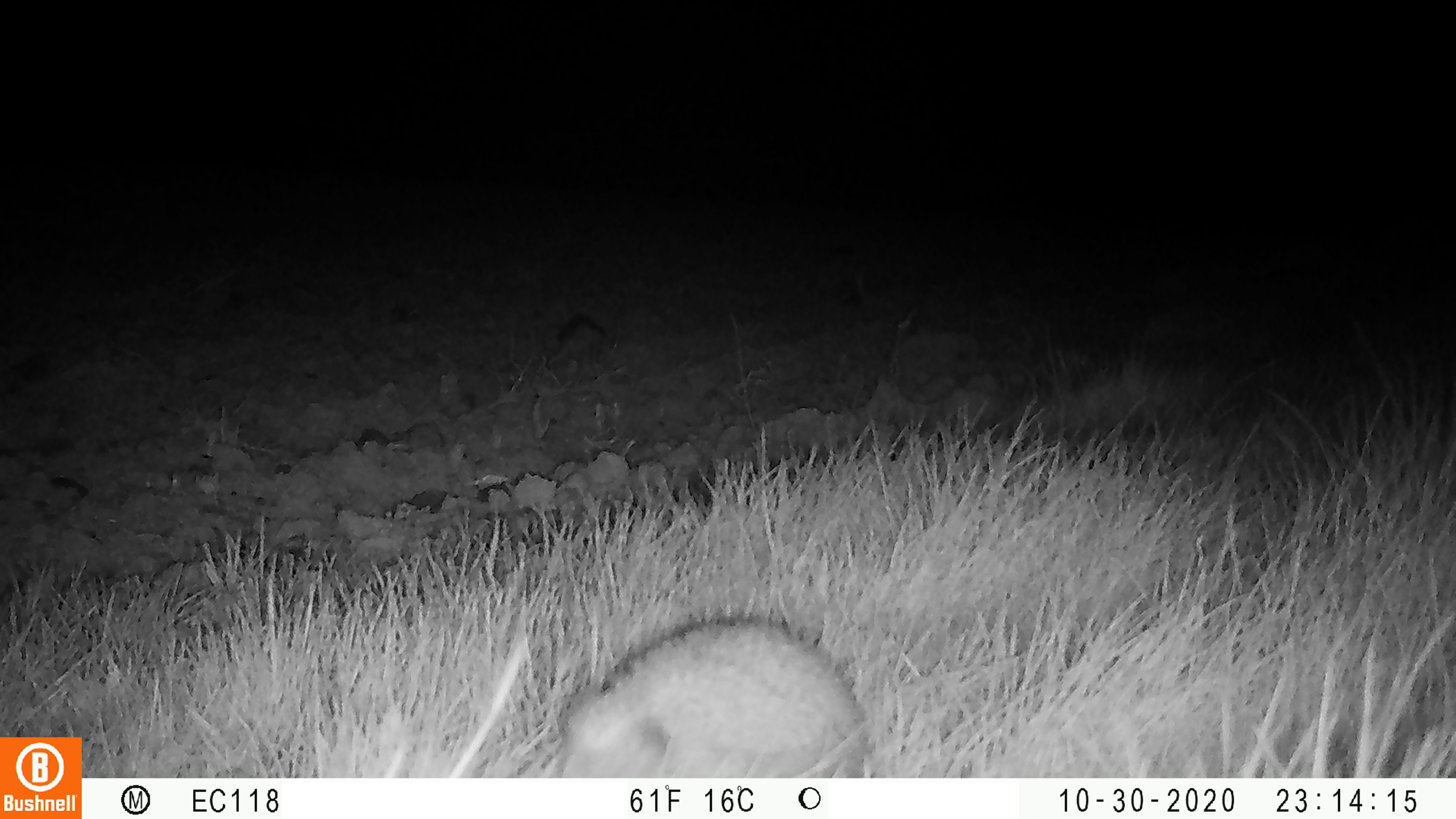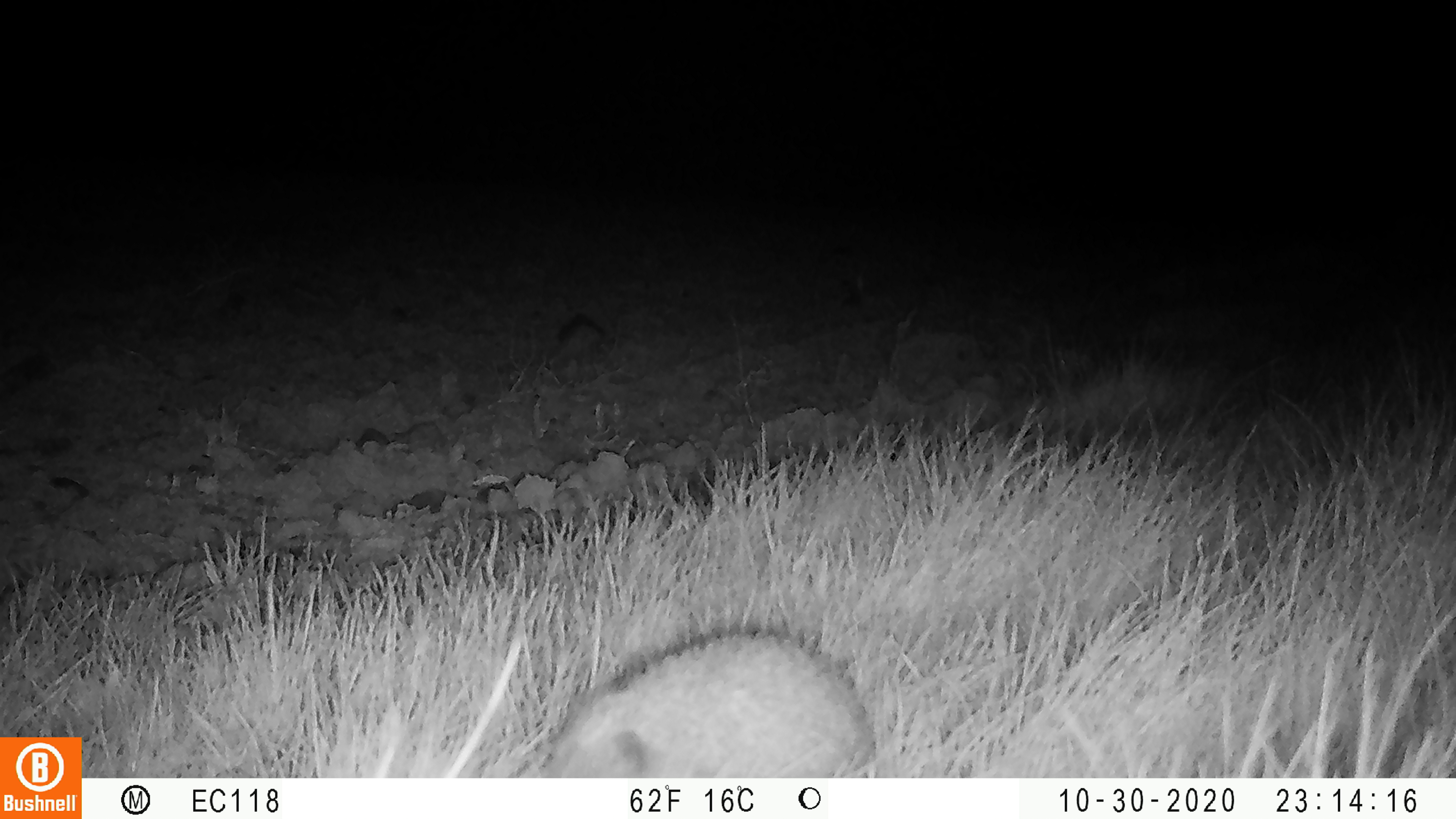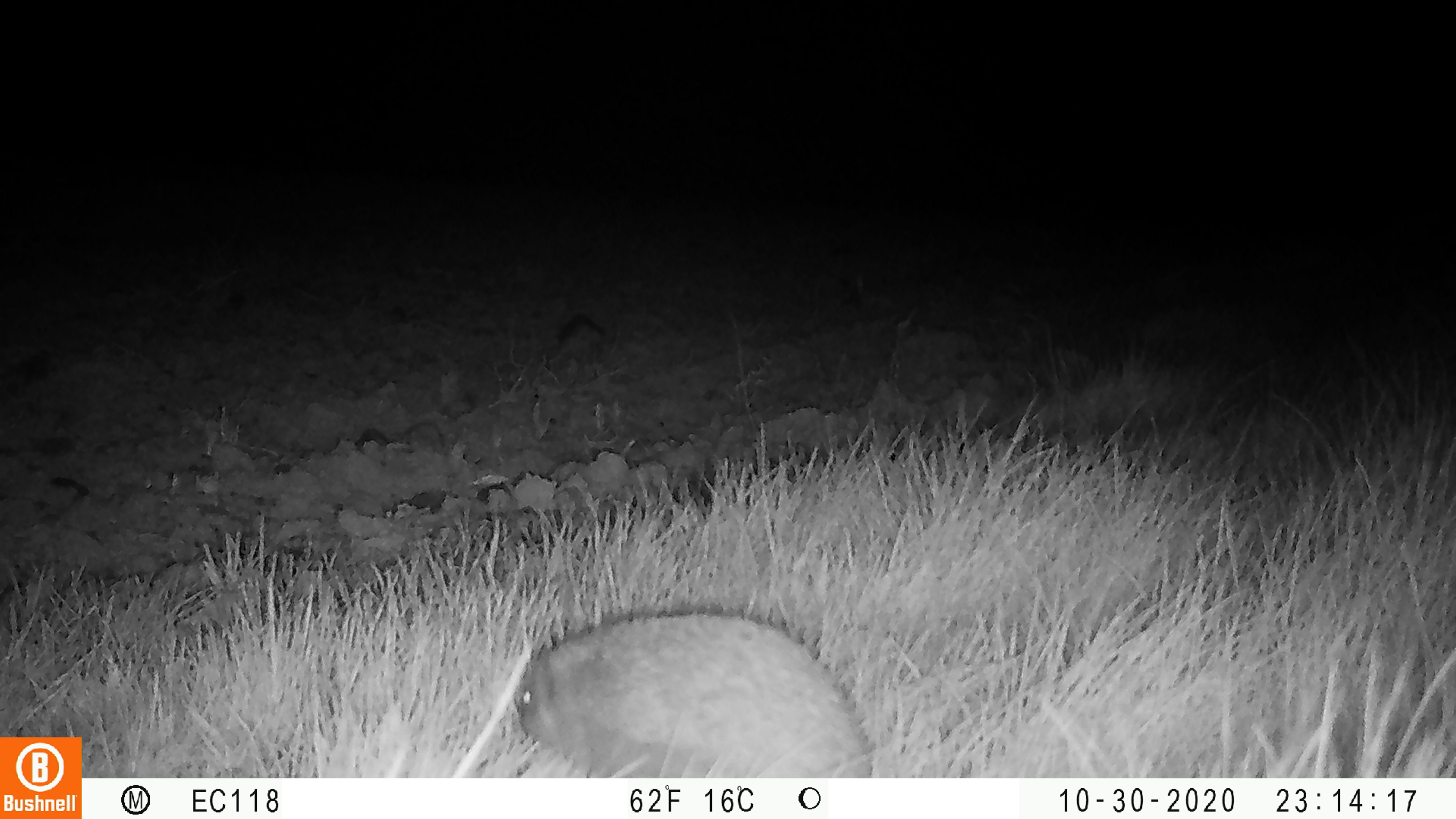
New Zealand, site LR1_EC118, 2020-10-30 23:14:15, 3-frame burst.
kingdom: Animalia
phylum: Chordata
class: Mammalia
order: Eulipotyphla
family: Erinaceidae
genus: Erinaceus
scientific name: Erinaceus europaeus europaeus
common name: european hedgehog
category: hedgehog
Hedgehog (european hedgehog) (Erinaceus europaeus europaeus).